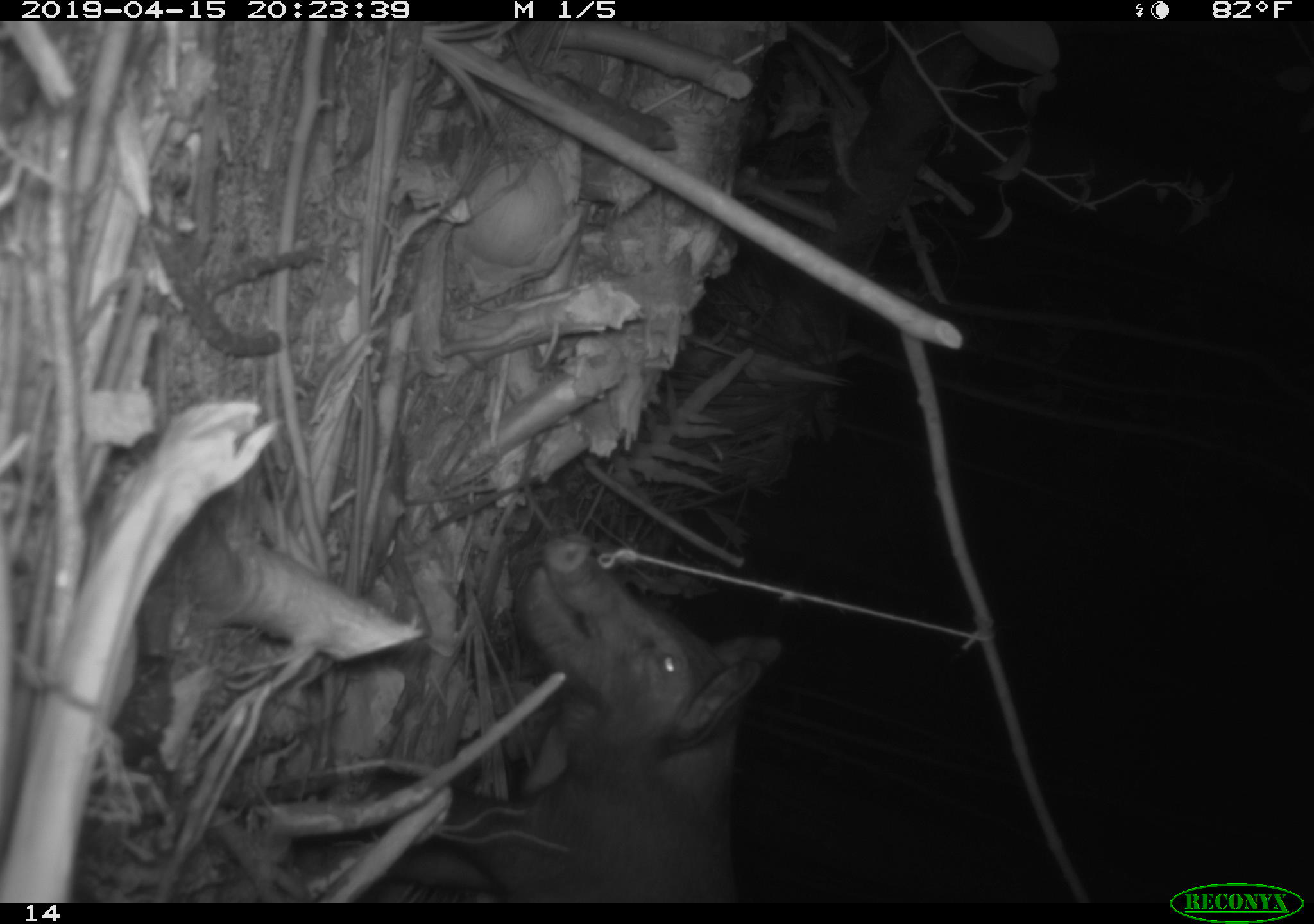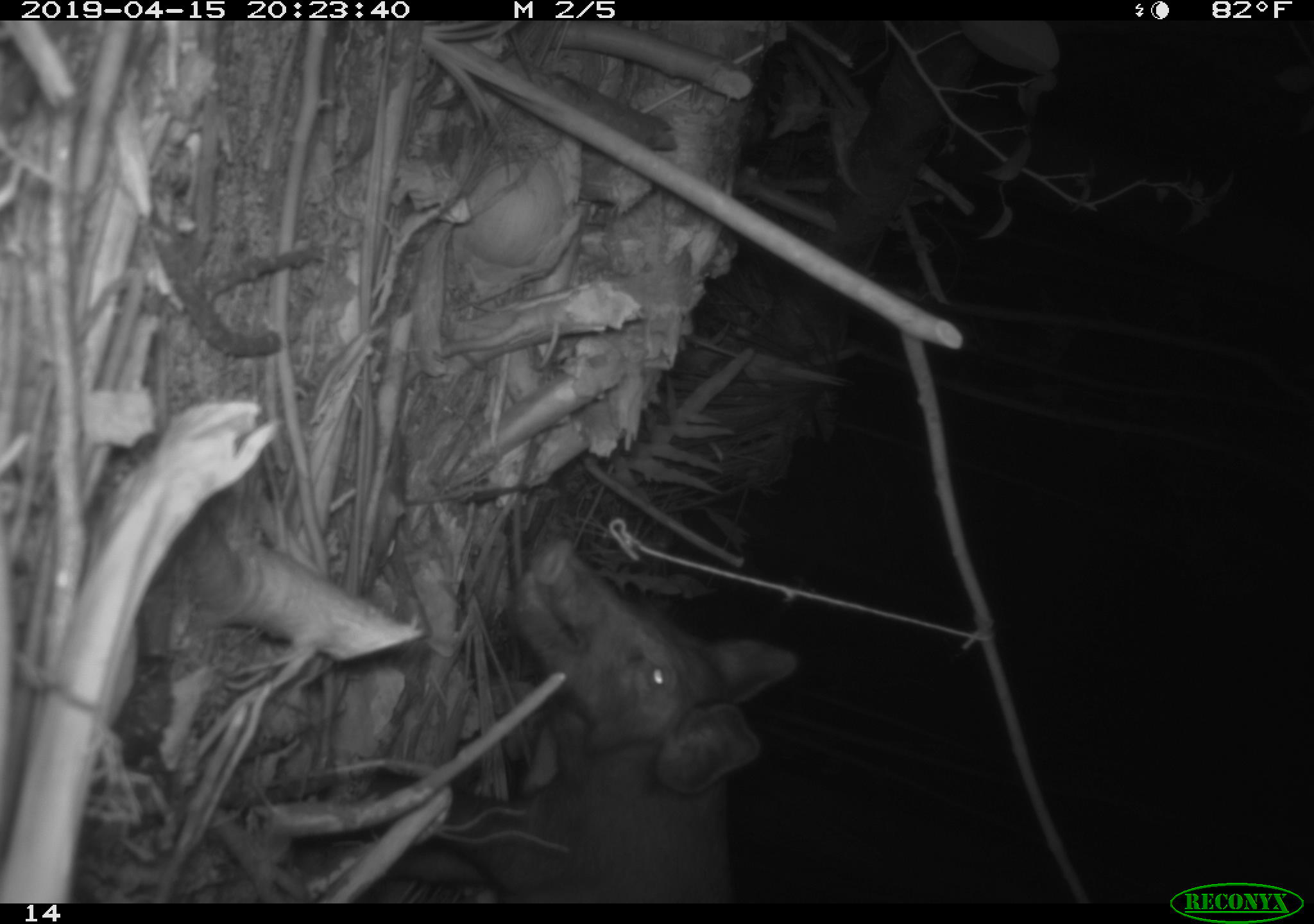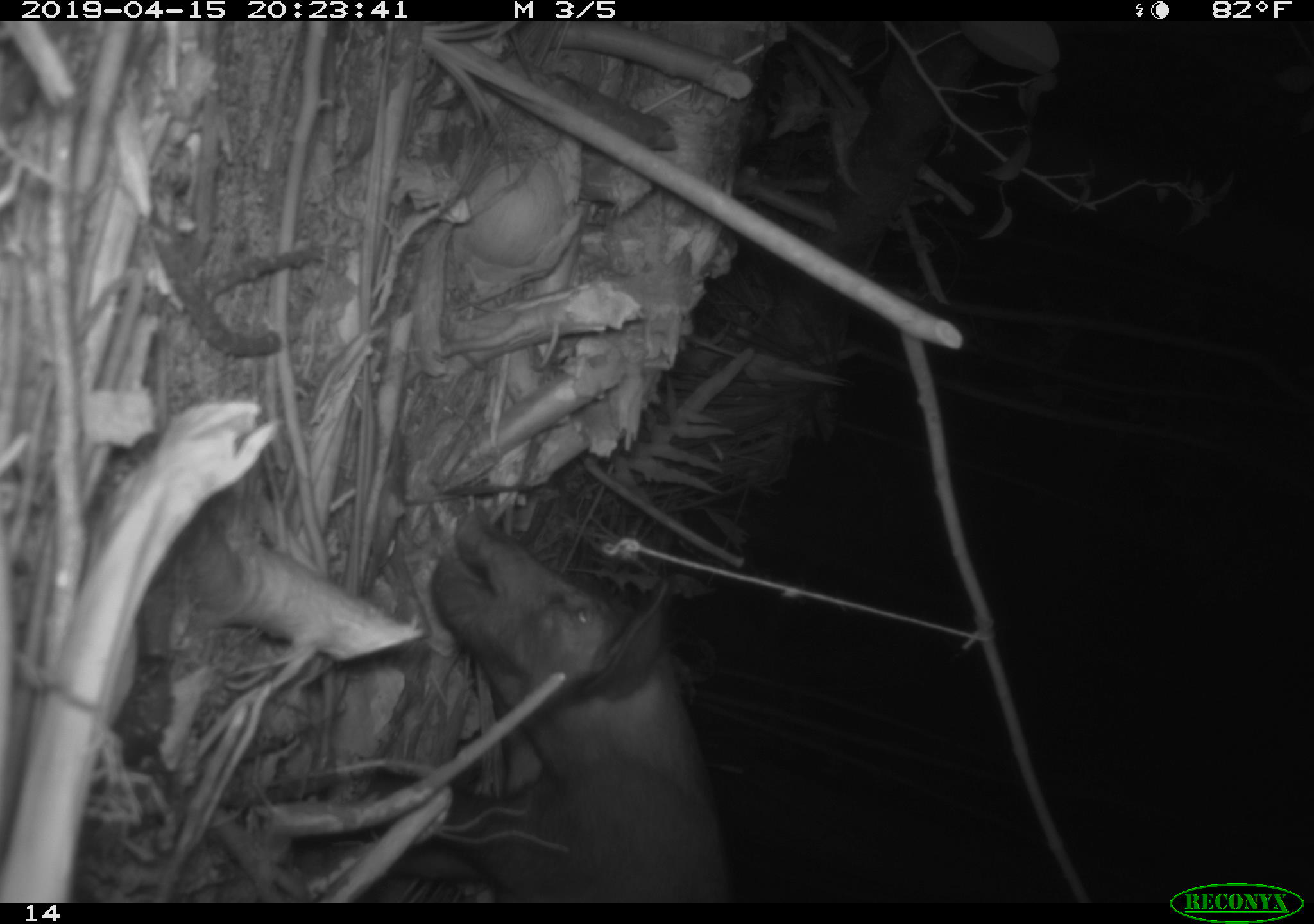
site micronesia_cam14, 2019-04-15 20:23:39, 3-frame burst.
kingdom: Animalia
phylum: Chordata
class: Mammalia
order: Artiodactyla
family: Suidae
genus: Sus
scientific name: Sus scrofa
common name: pig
Pig (Sus scrofa).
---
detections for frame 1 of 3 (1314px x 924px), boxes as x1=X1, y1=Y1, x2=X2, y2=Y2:
pig: x1=375, y1=529, x2=775, y2=898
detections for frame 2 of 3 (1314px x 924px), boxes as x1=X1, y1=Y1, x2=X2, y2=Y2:
pig: x1=379, y1=528, x2=794, y2=900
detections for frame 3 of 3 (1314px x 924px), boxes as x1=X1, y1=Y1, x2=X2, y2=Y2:
pig: x1=414, y1=508, x2=731, y2=900